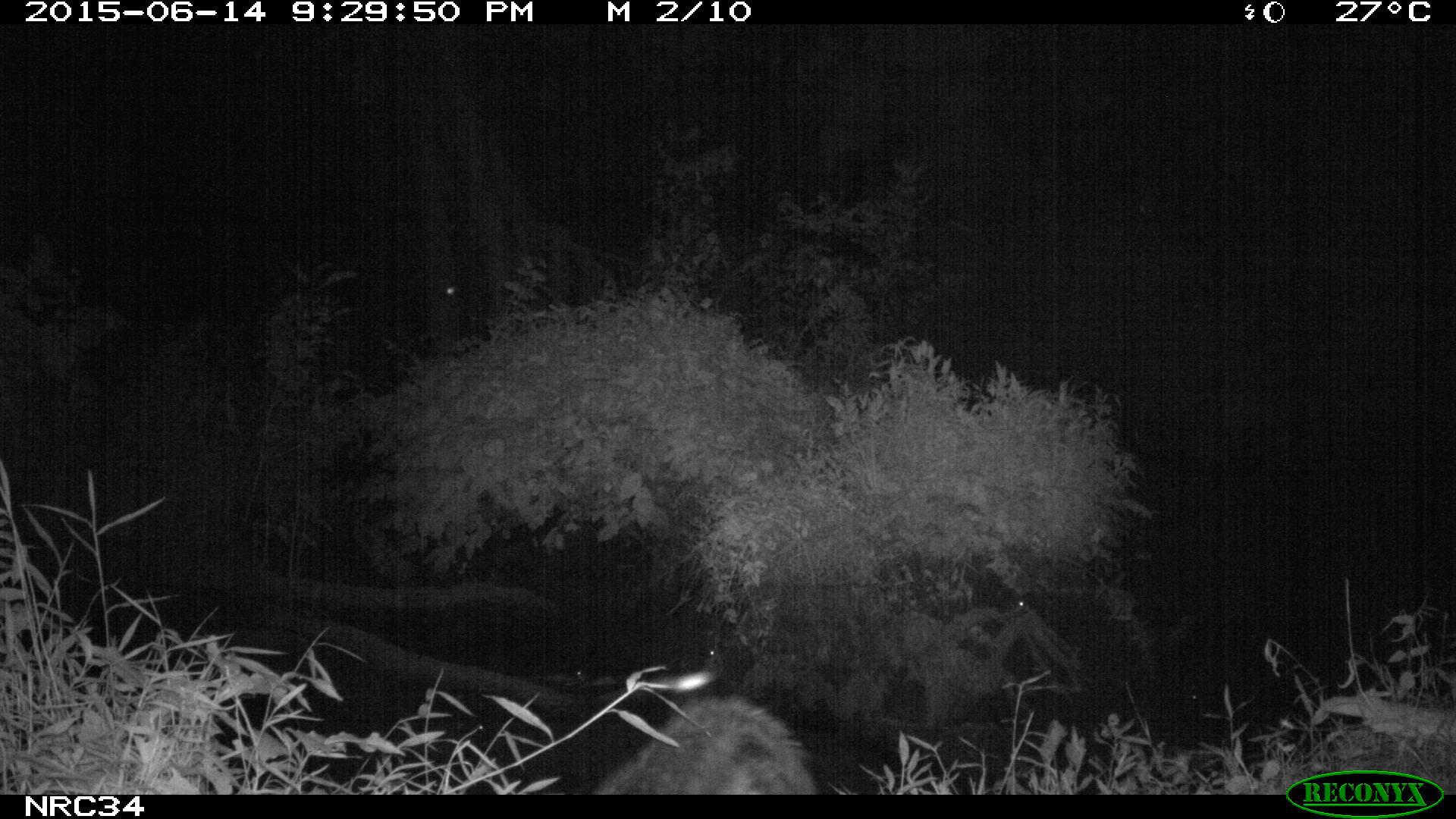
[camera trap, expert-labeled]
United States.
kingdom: Animalia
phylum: Chordata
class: Mammalia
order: Carnivora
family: Procyonidae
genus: Procyon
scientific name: Procyon lotor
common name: northern raccoon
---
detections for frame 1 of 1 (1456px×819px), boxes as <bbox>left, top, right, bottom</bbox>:
Northern Raccoon: <bbox>595, 673, 810, 793</bbox>